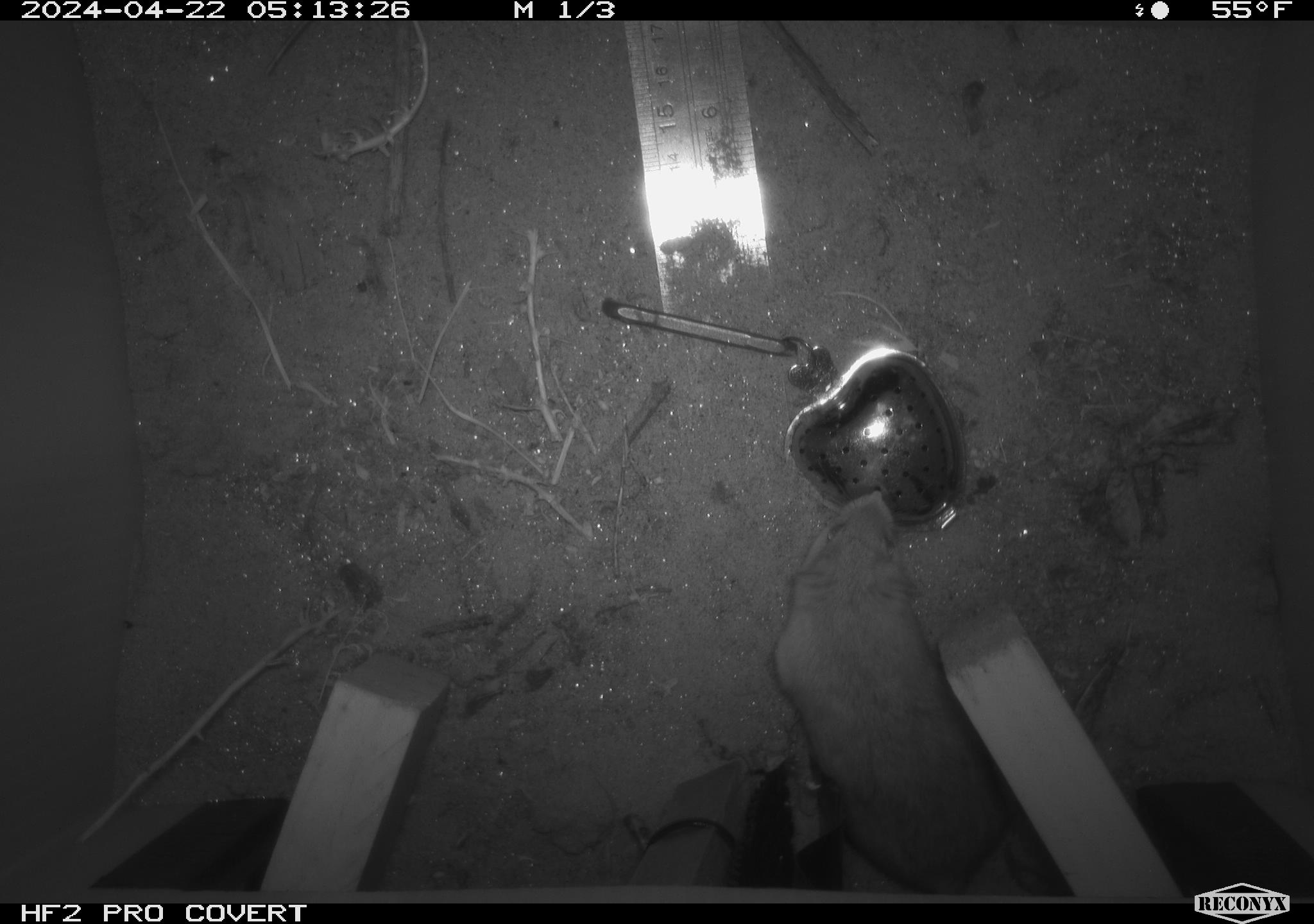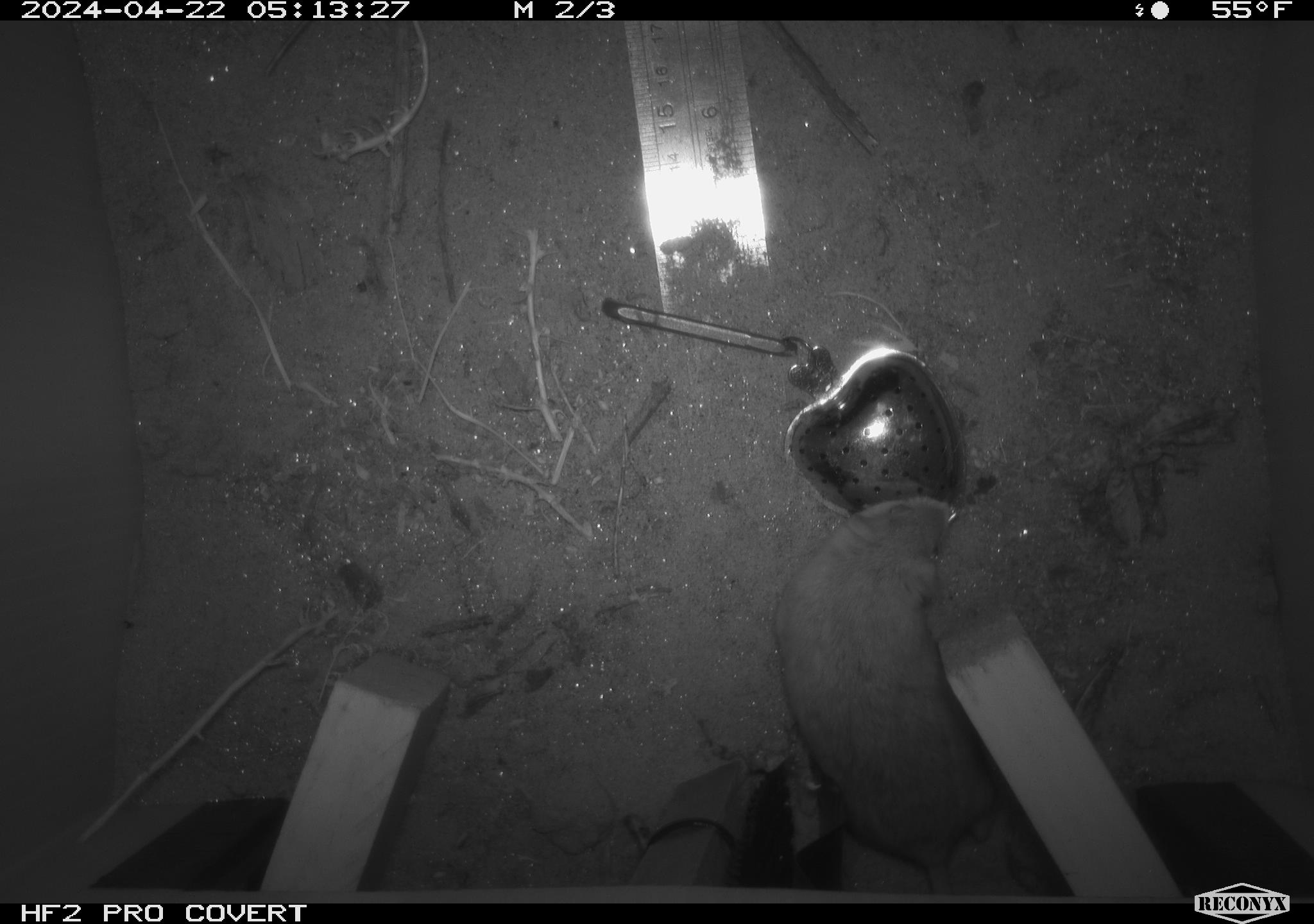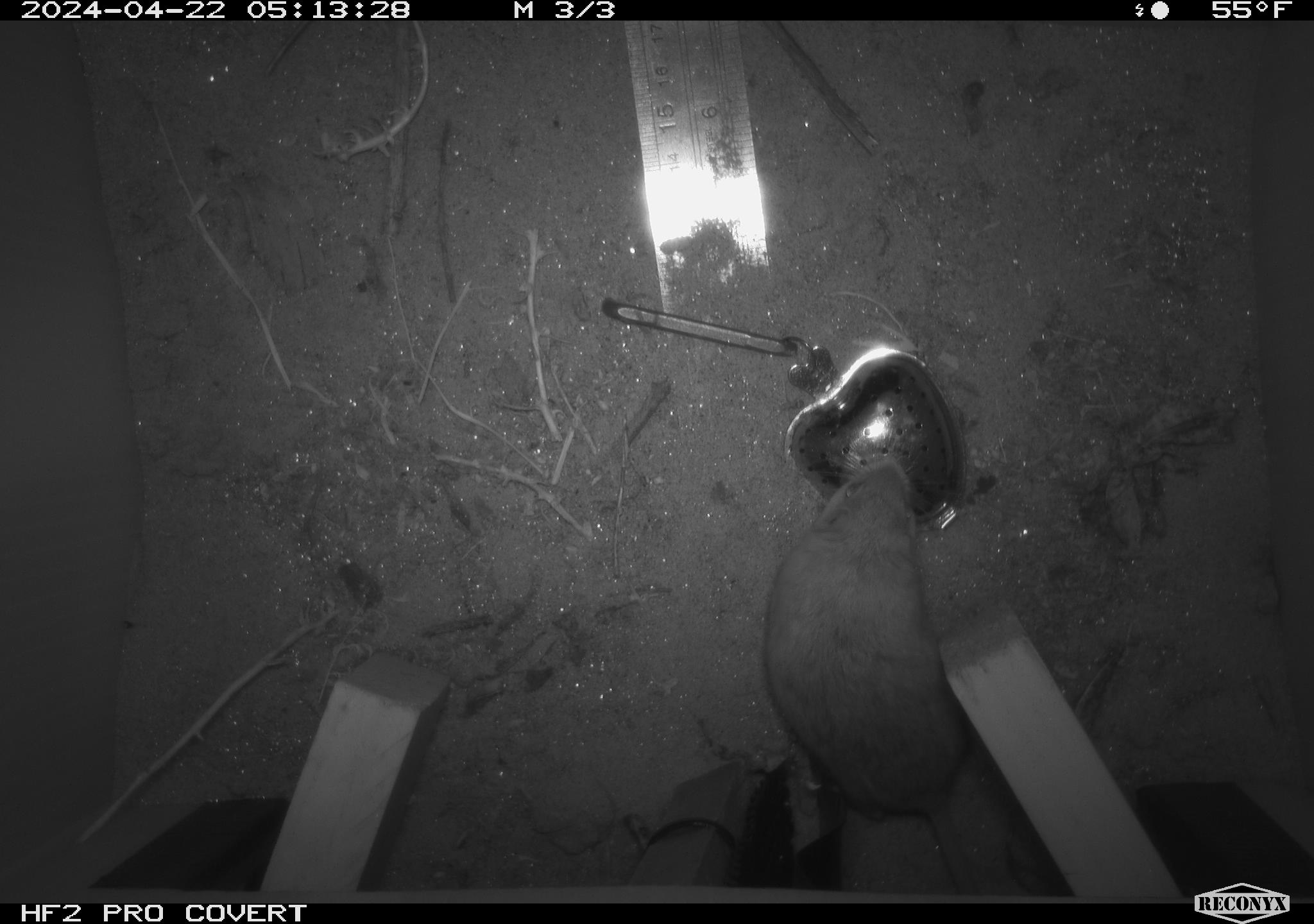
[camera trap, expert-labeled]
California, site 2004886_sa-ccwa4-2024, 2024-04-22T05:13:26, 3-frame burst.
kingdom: Animalia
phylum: Chordata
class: Mammalia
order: Rodentia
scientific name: Rodentia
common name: woodrat or rat or mouse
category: woodrat or rat or mouse species